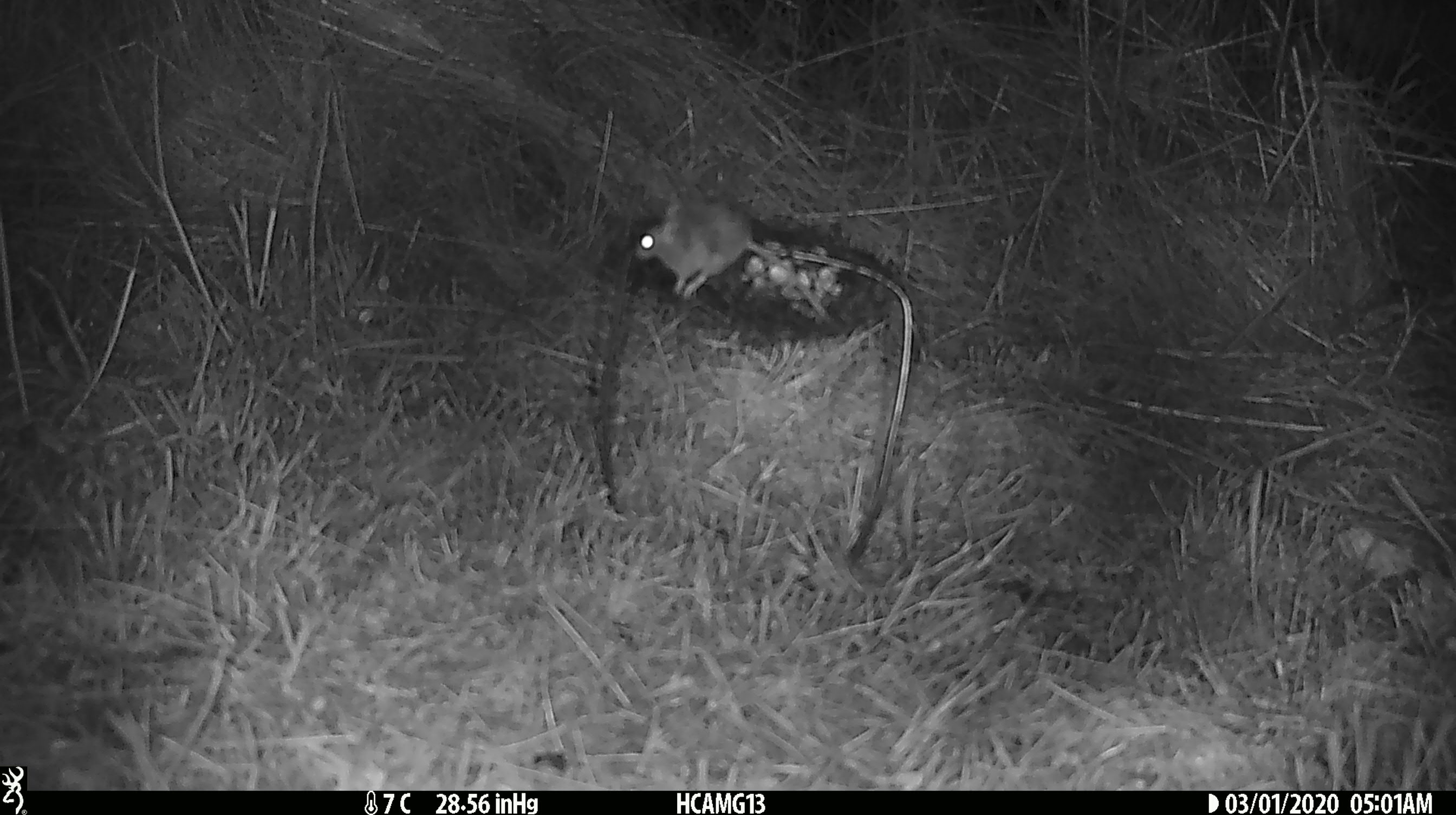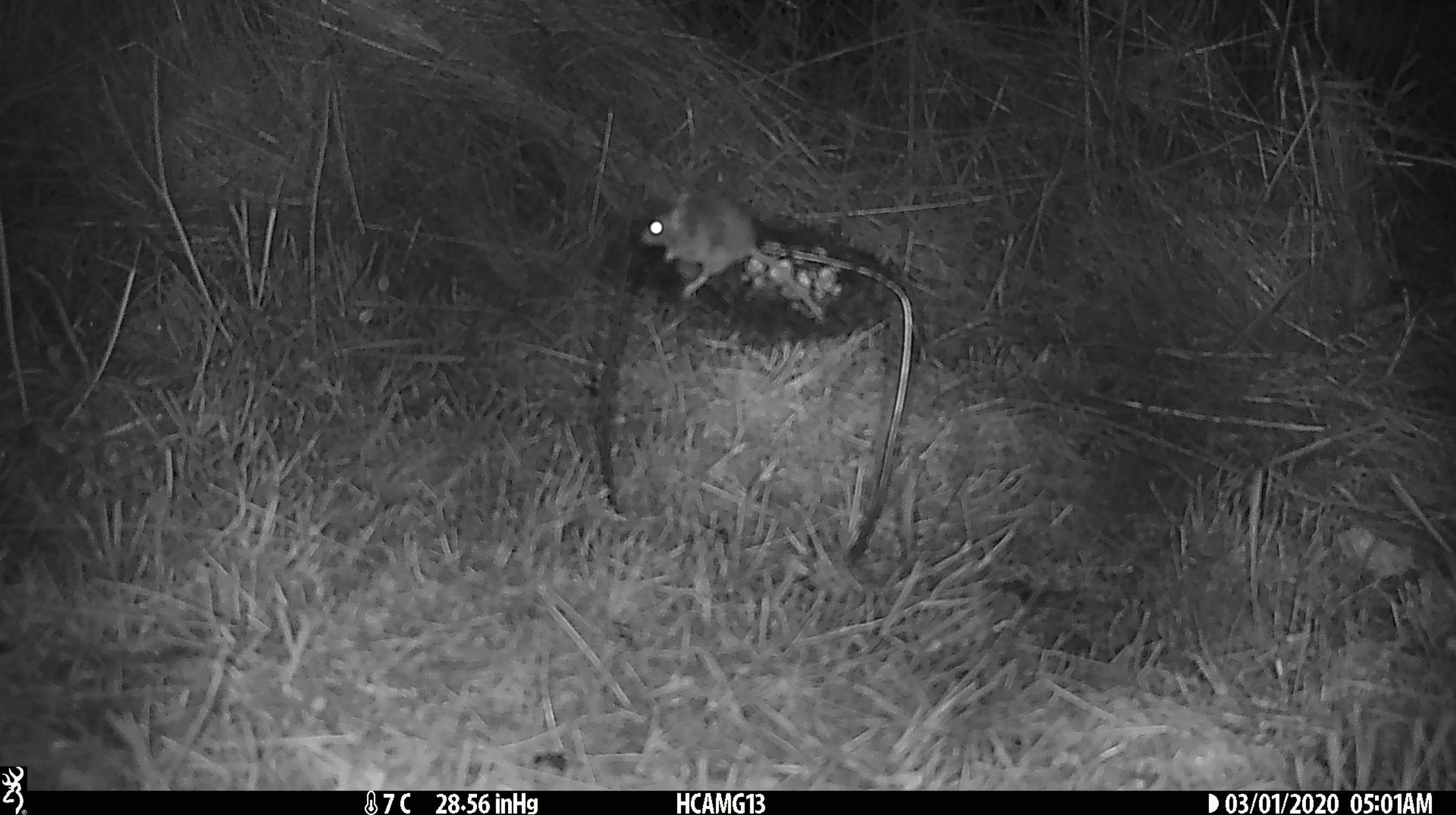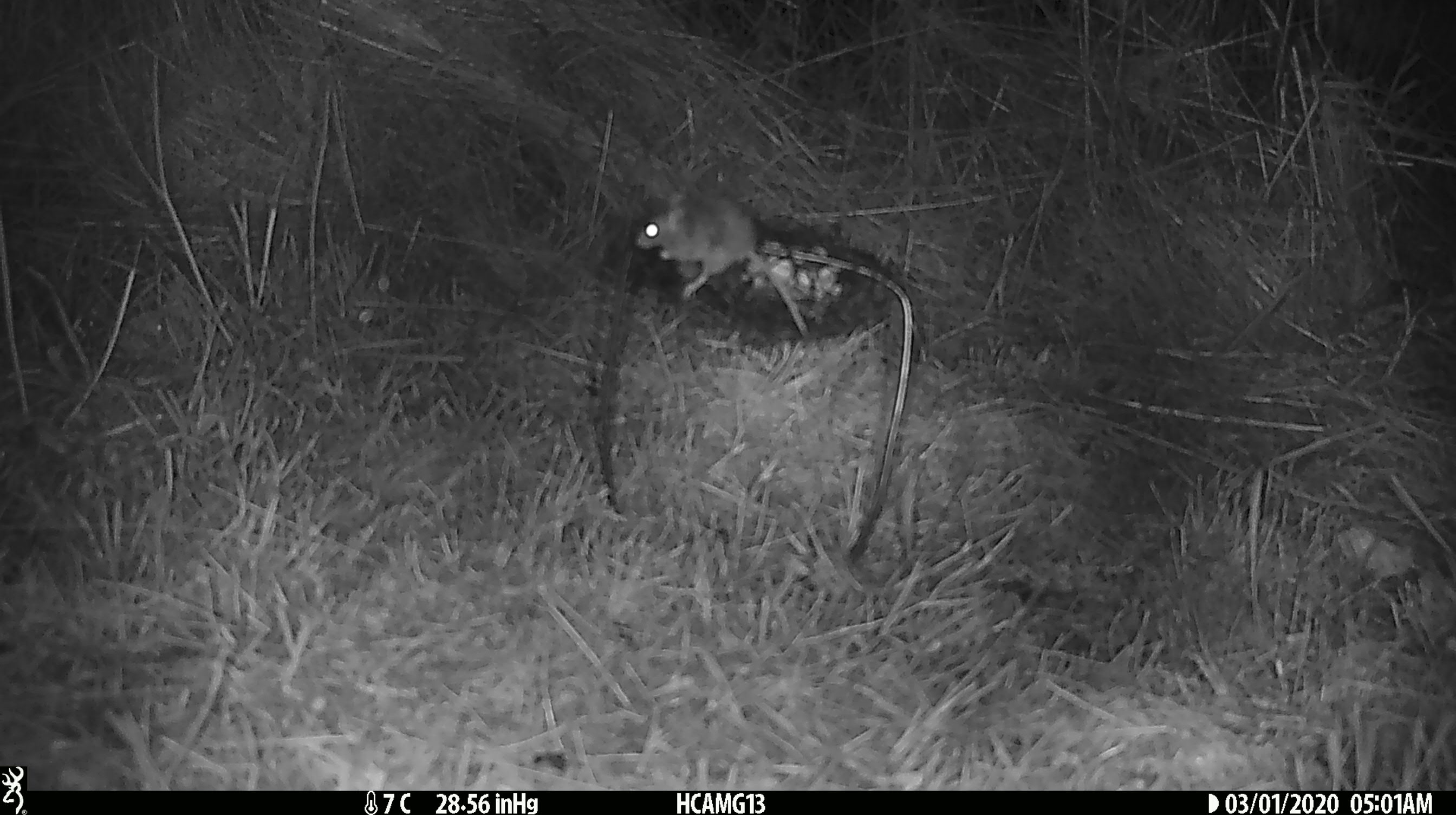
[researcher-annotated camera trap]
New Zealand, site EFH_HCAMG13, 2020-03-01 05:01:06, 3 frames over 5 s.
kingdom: Animalia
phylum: Chordata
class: Mammalia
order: Rodentia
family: Muridae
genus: Mus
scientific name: Mus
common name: mouse